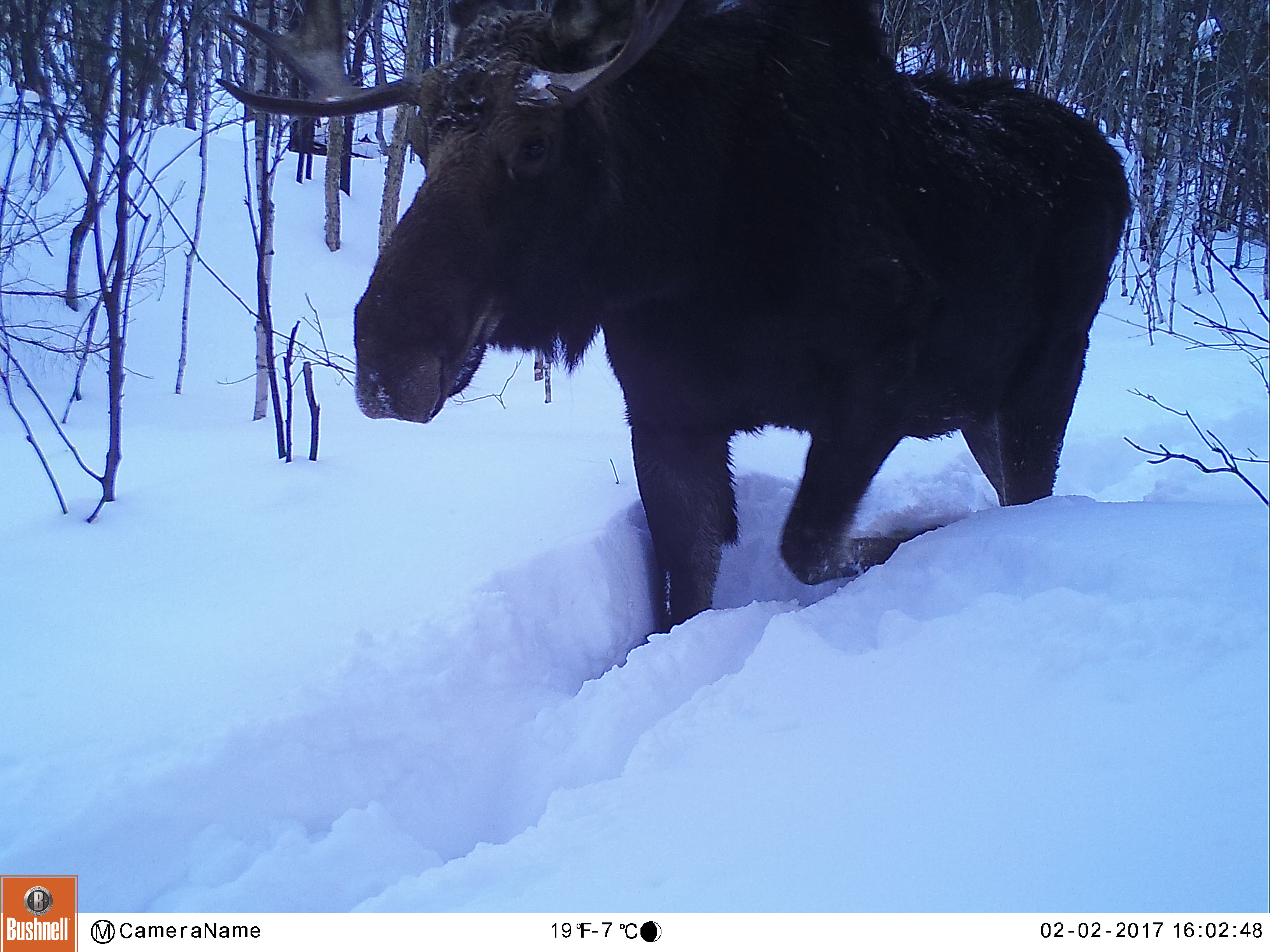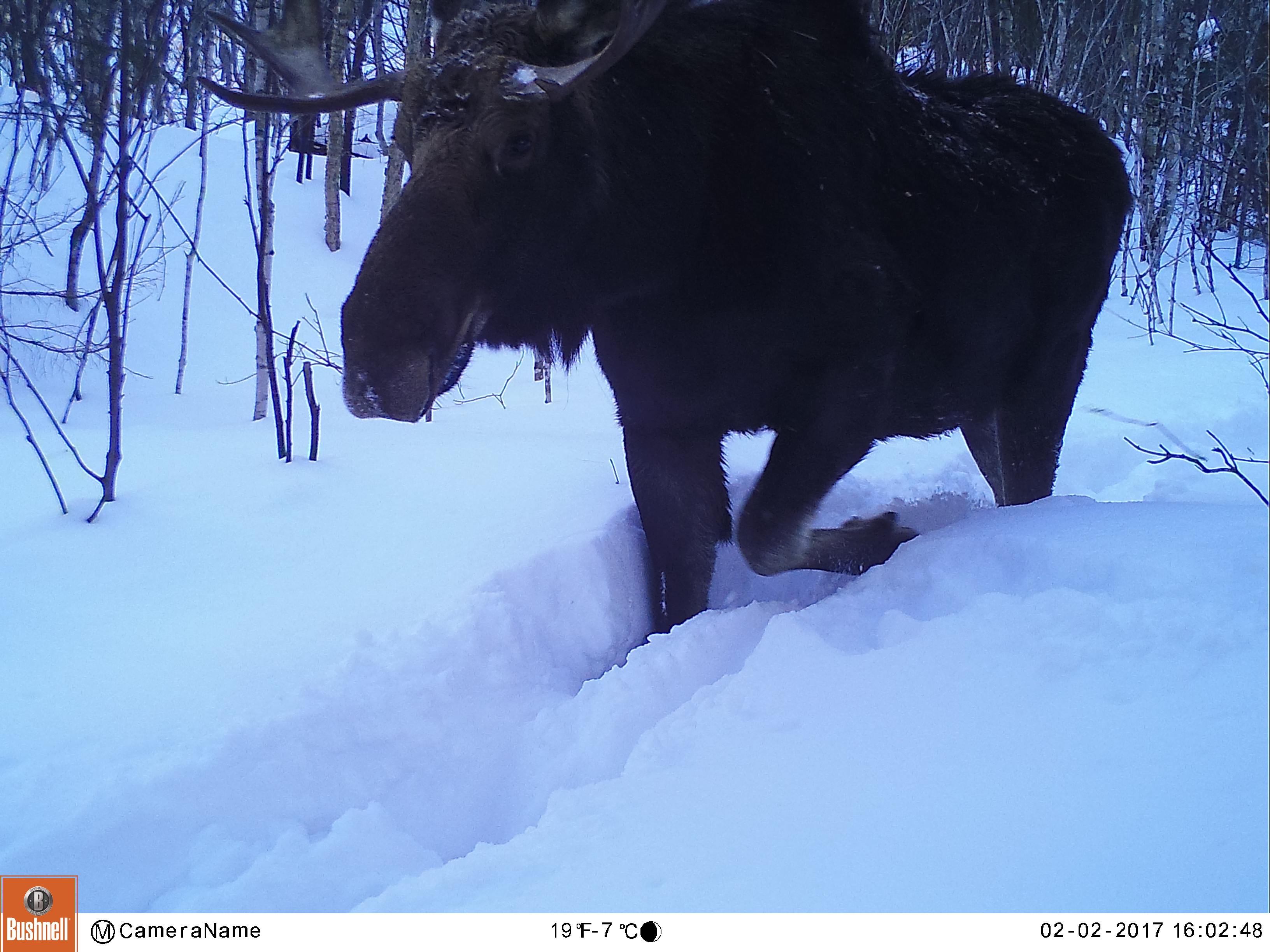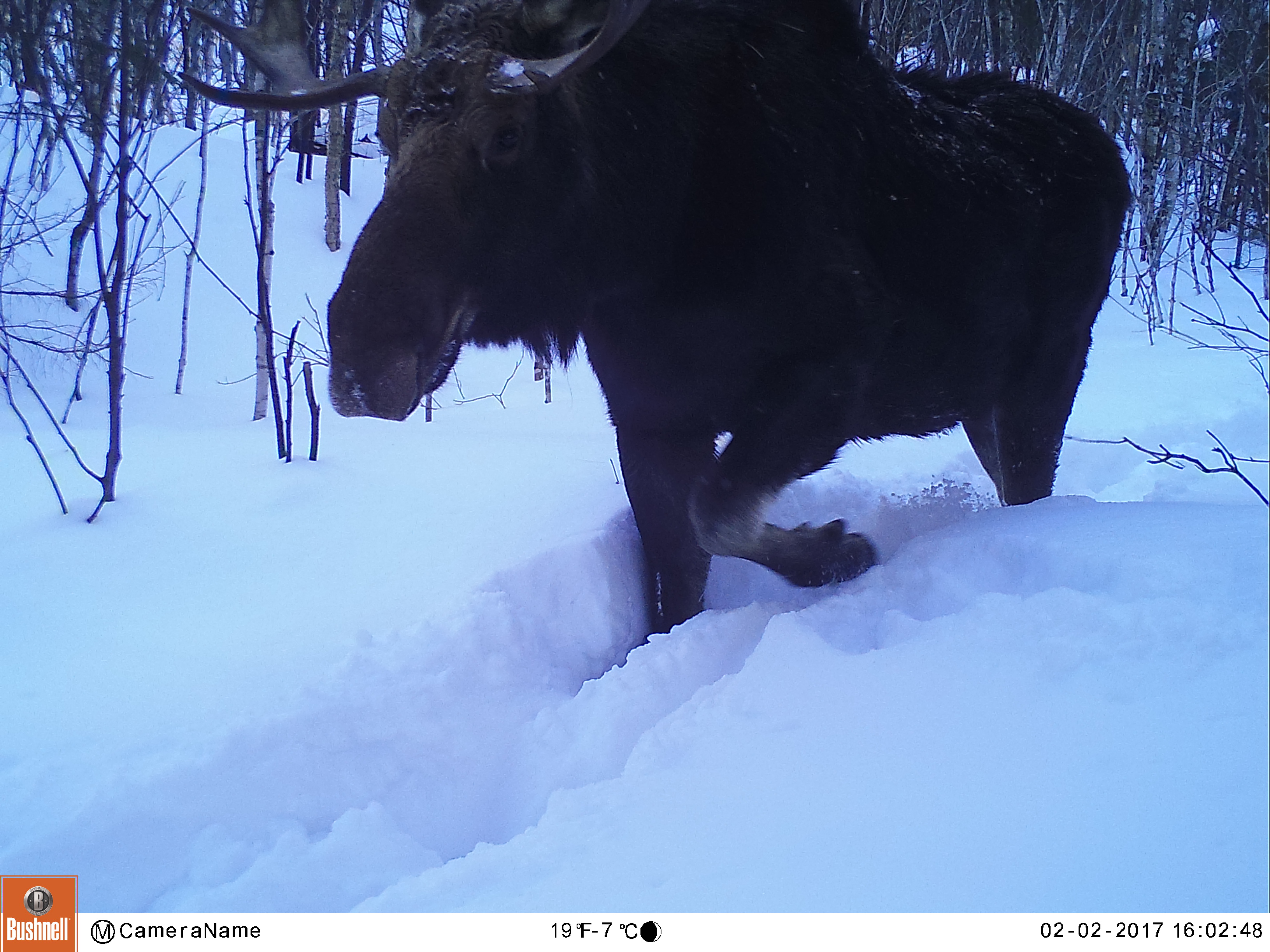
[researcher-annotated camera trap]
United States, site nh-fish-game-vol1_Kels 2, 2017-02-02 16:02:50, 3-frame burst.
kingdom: Animalia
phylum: Chordata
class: Mammalia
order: Artiodactyla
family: Cervidae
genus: Alces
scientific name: Alces alces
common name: moose